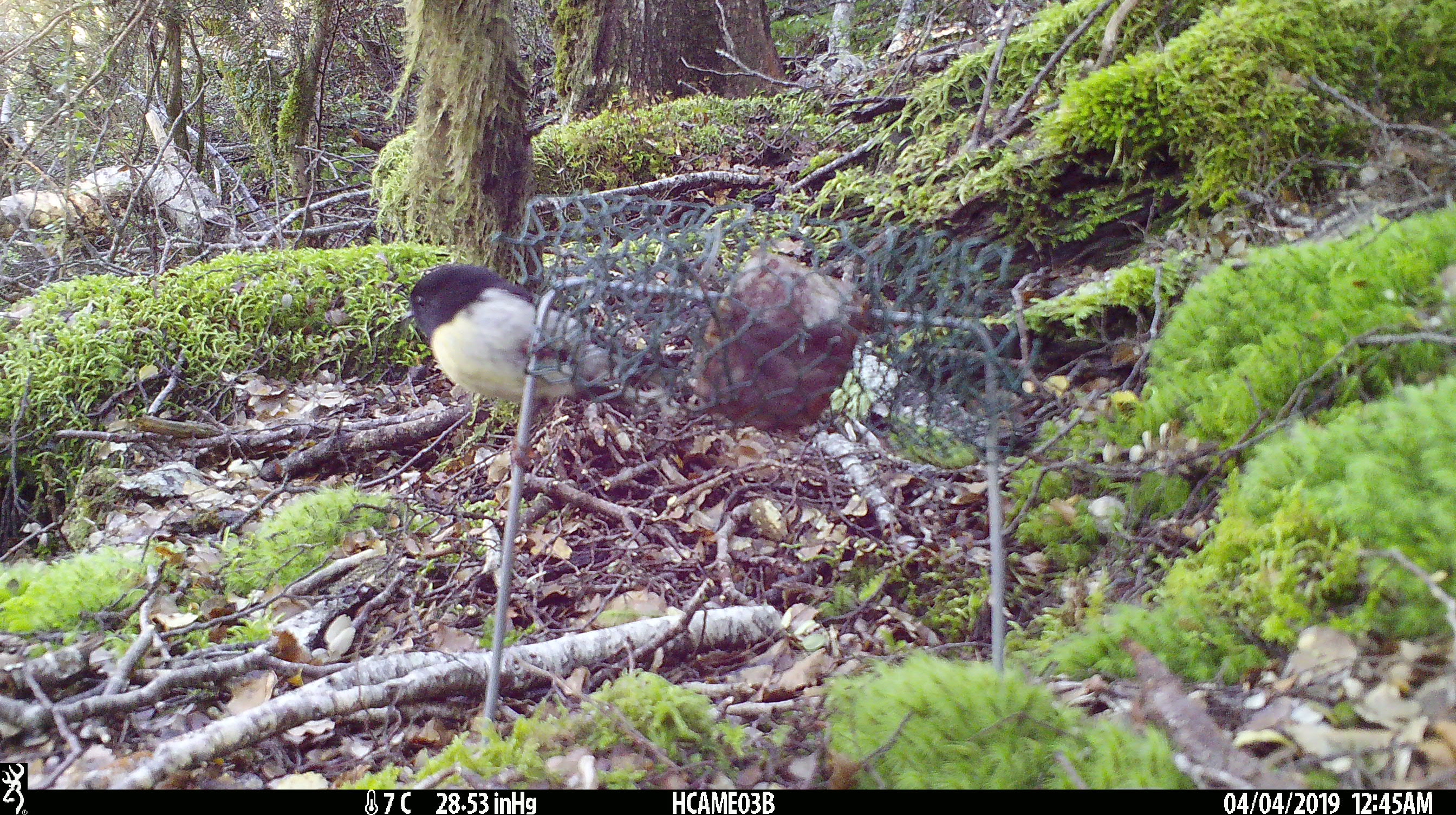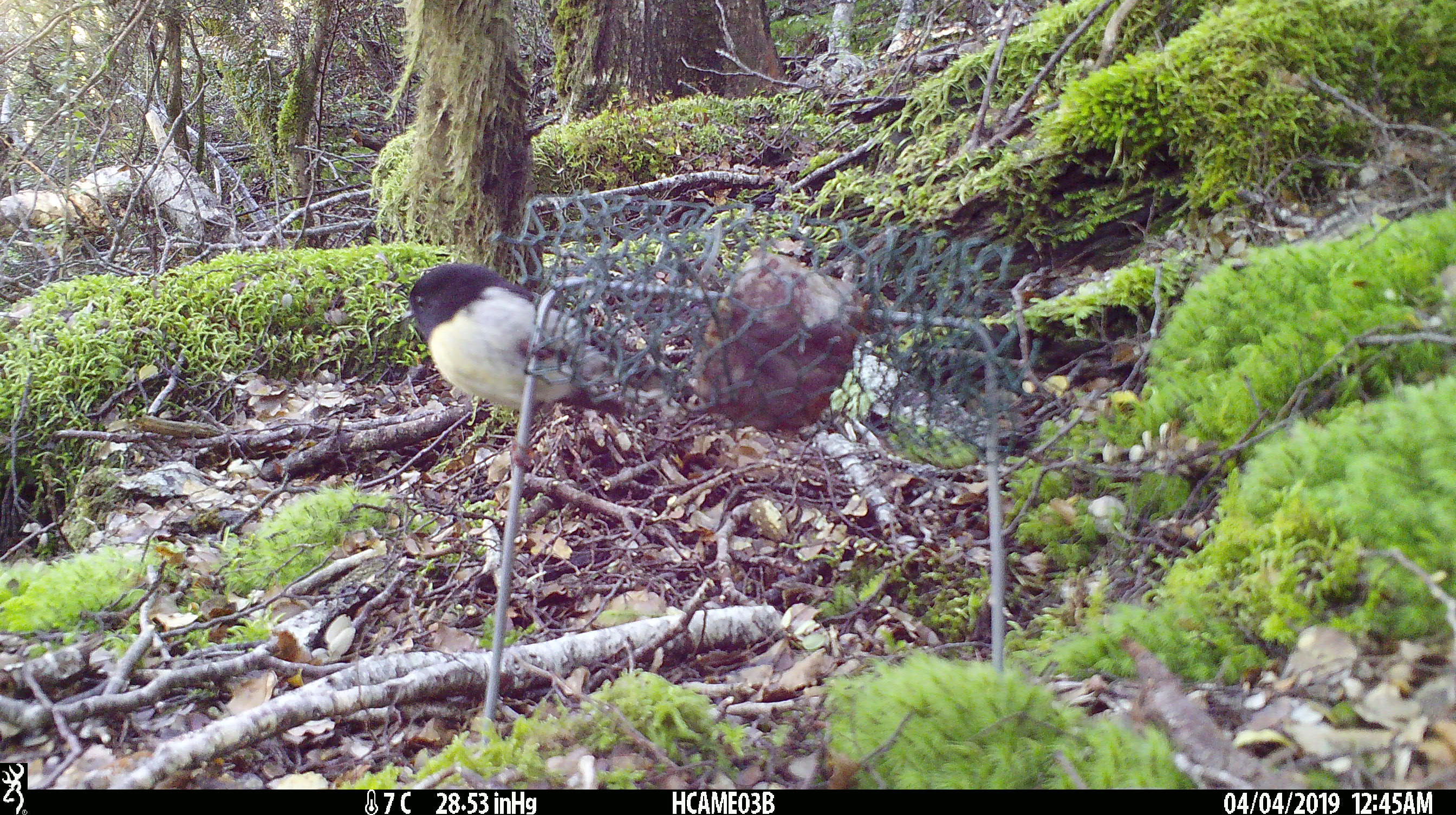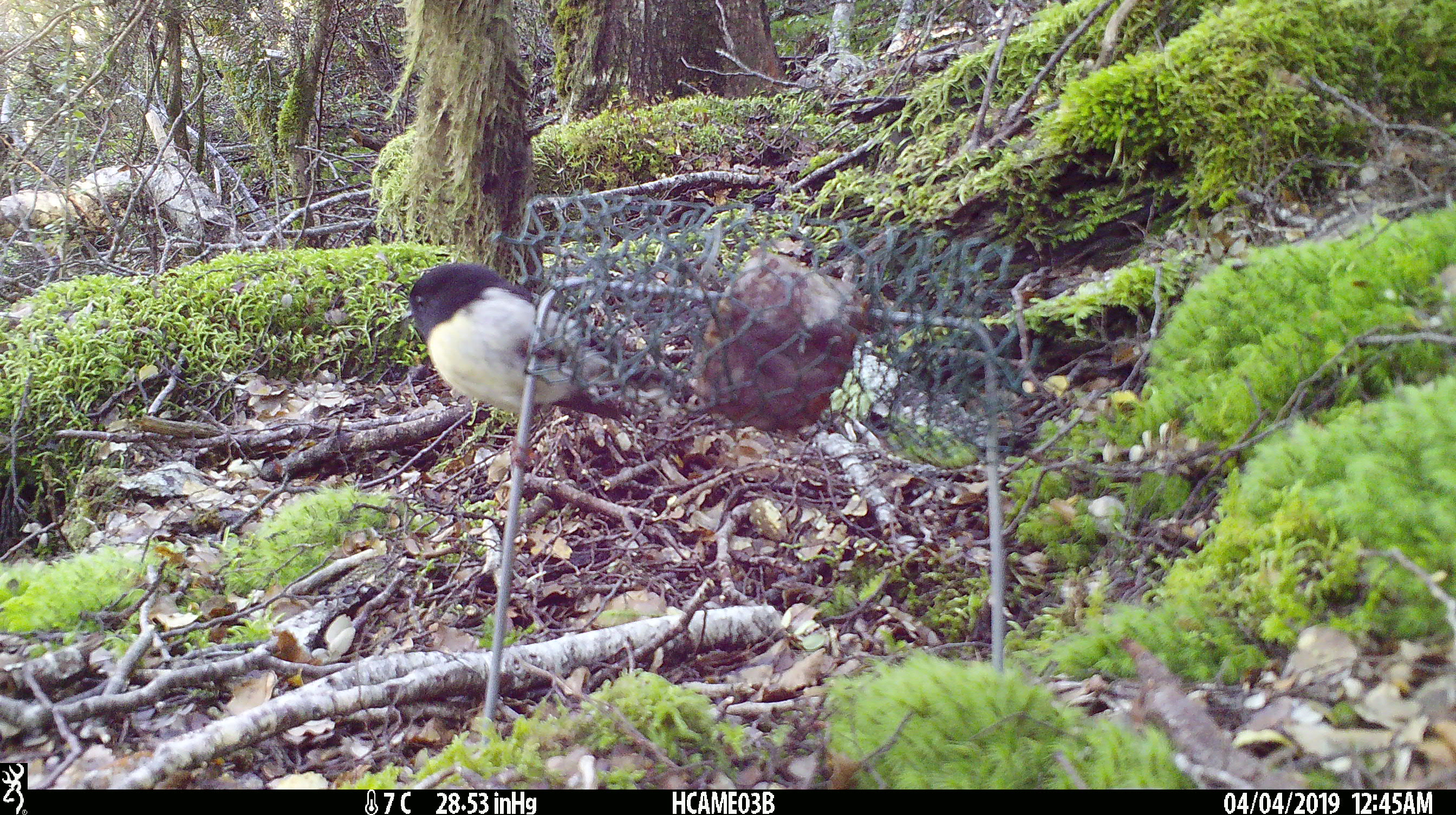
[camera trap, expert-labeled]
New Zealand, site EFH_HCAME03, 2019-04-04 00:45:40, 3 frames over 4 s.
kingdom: Animalia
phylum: Chordata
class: Aves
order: Passeriformes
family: Petroicidae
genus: Petroica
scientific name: Petroica macrocephala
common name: tomtit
Tomtit (Petroica macrocephala).